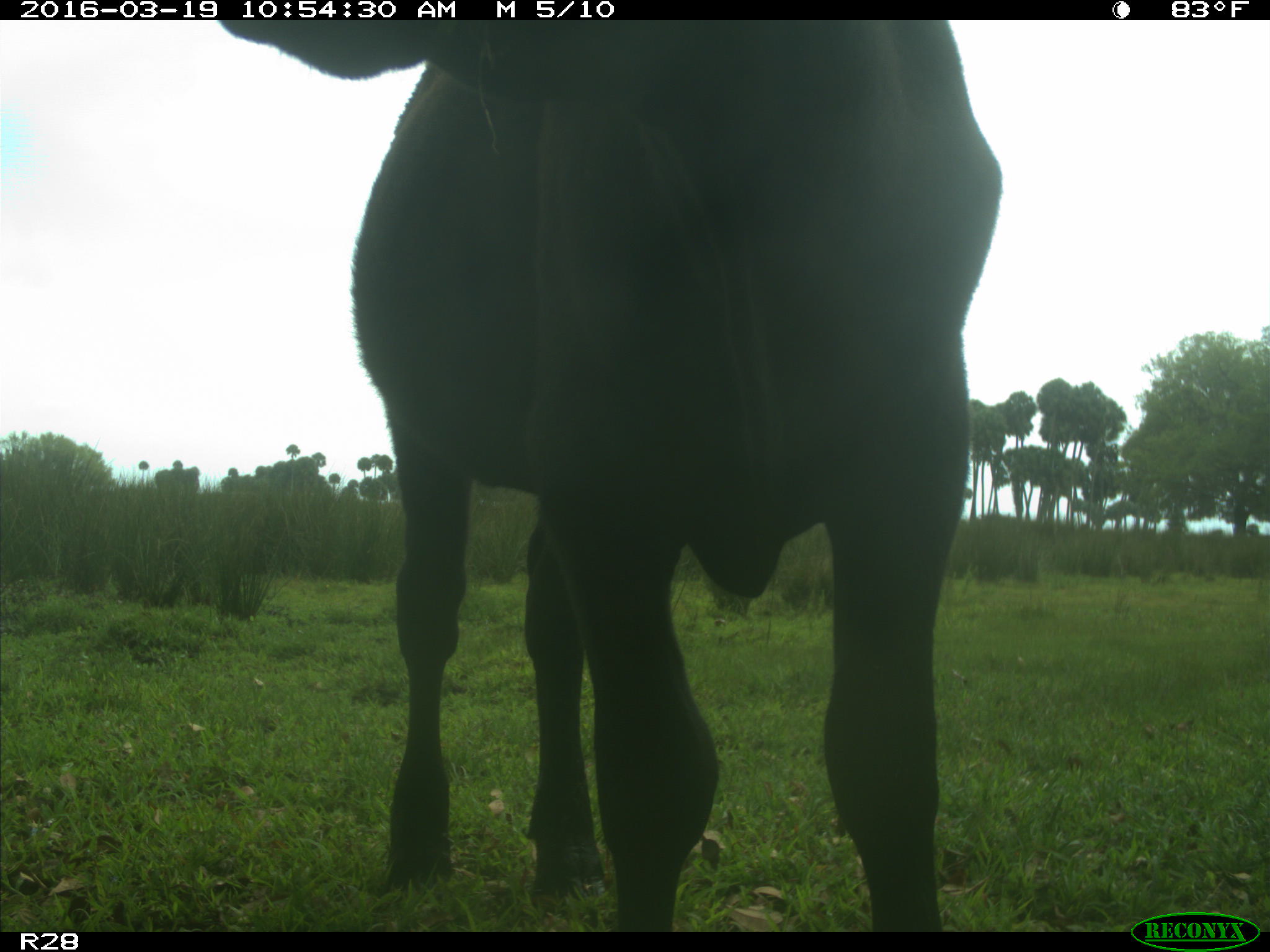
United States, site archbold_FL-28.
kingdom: Animalia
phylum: Chordata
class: Mammalia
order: Artiodactyla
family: Bovidae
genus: Bos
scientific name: Bos taurus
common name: domestic cow